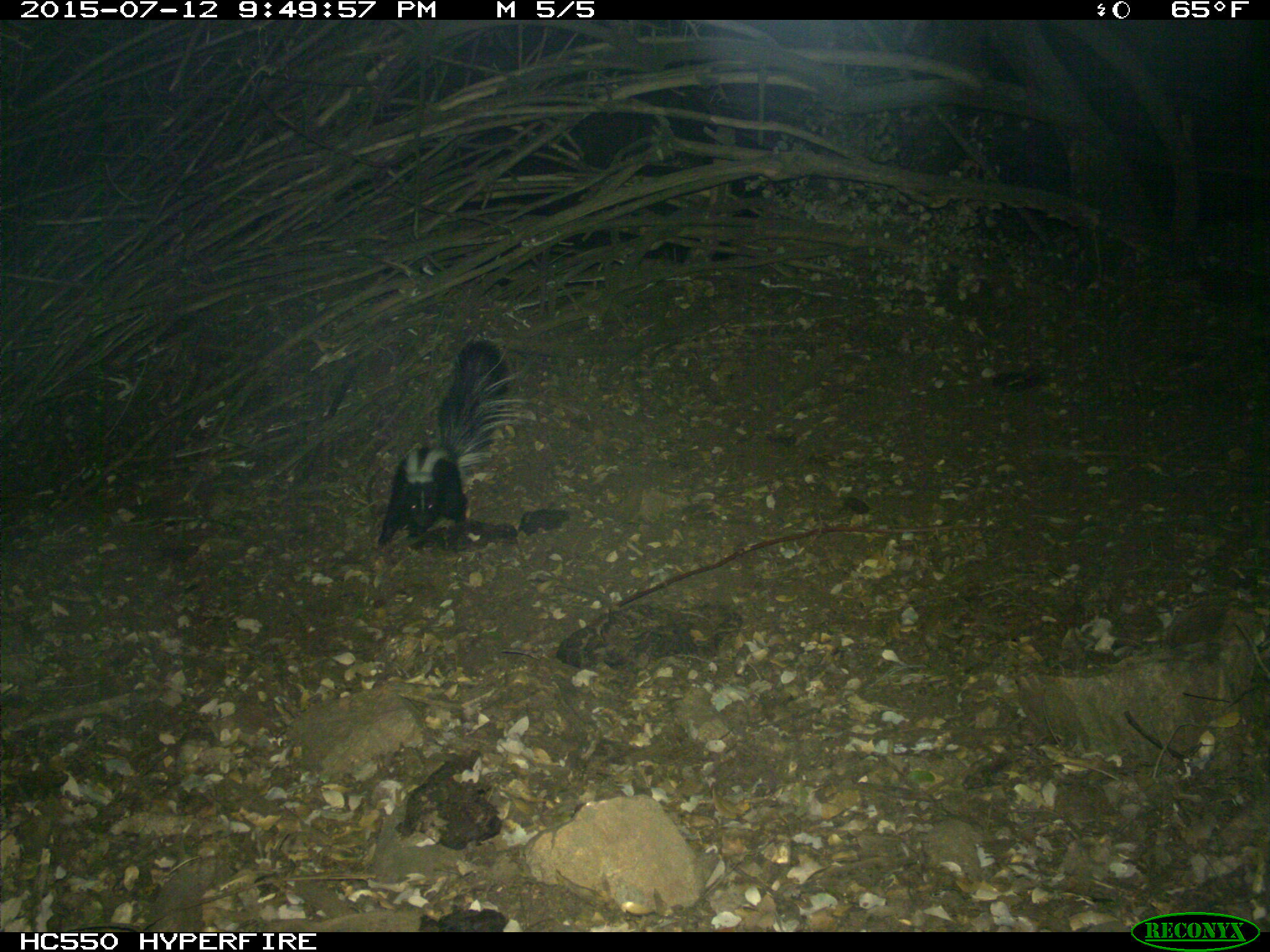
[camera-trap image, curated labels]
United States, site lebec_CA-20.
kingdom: Animalia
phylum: Chordata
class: Mammalia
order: Carnivora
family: Mephitidae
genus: Mephitis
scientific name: Mephitis mephitis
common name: striped skunk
Mephitis mephitis (striped skunk).